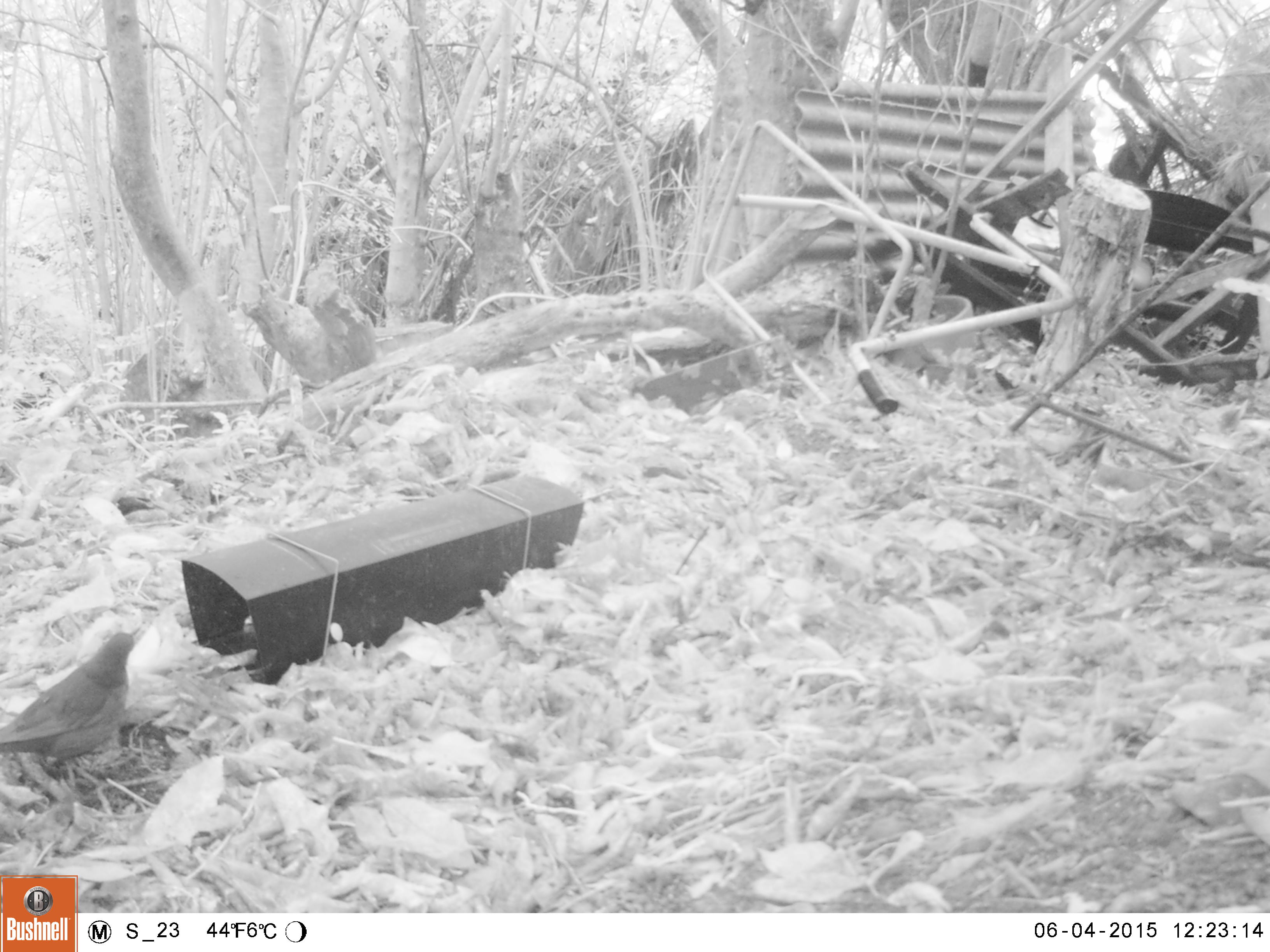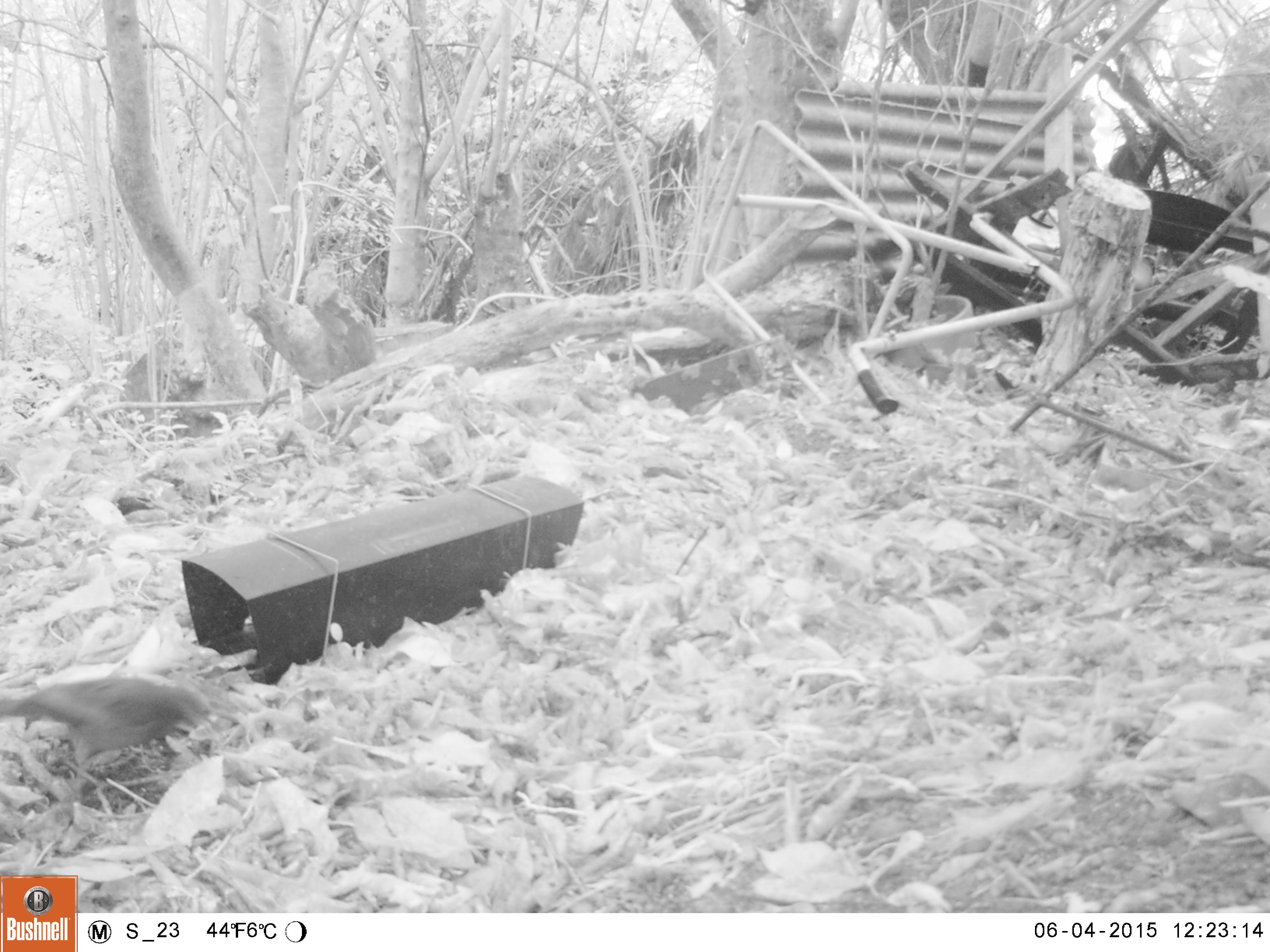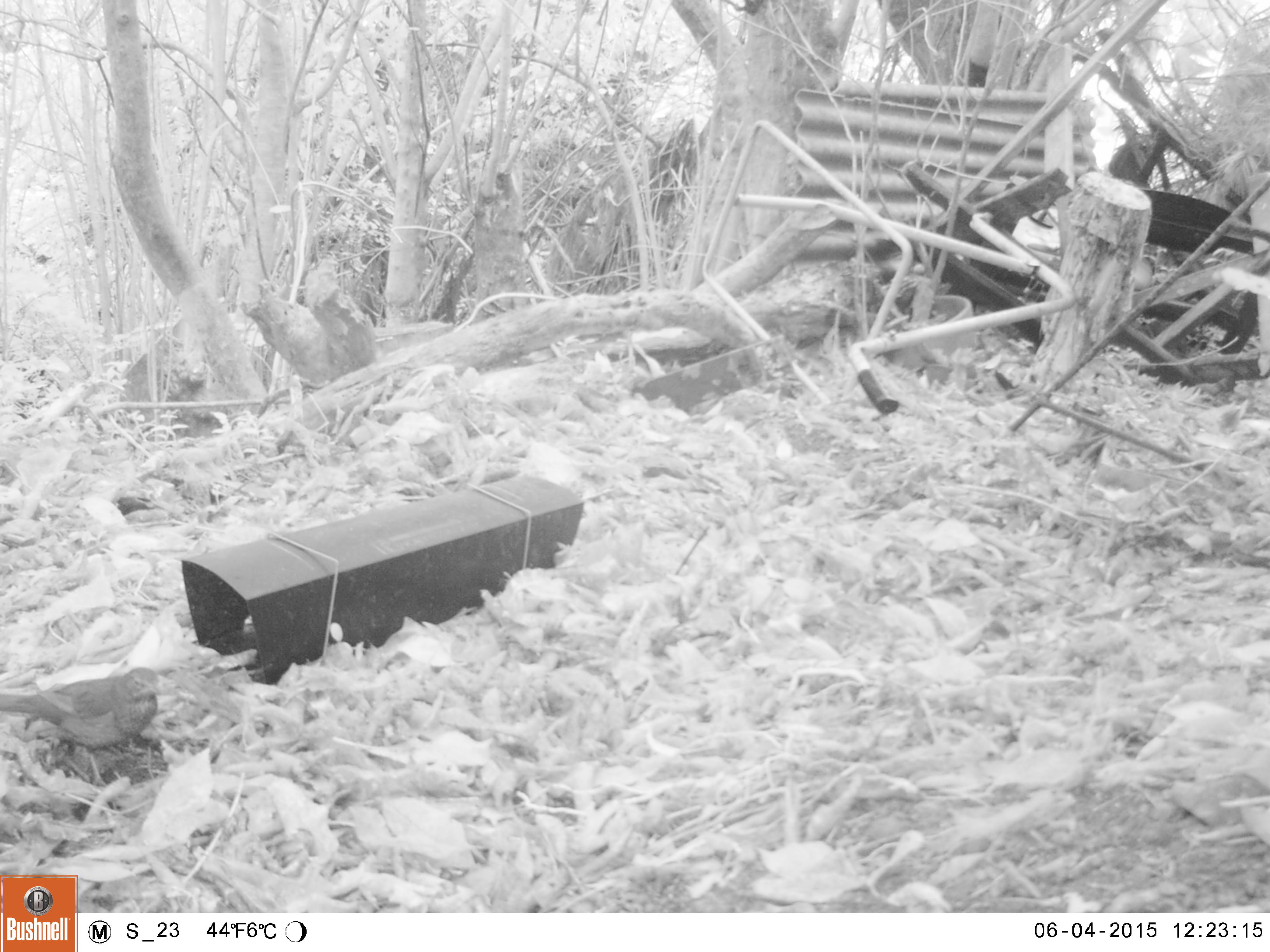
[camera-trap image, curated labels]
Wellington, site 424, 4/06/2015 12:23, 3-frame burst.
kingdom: Animalia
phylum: Chordata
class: Aves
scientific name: Aves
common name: bird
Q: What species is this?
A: Bird (Aves).